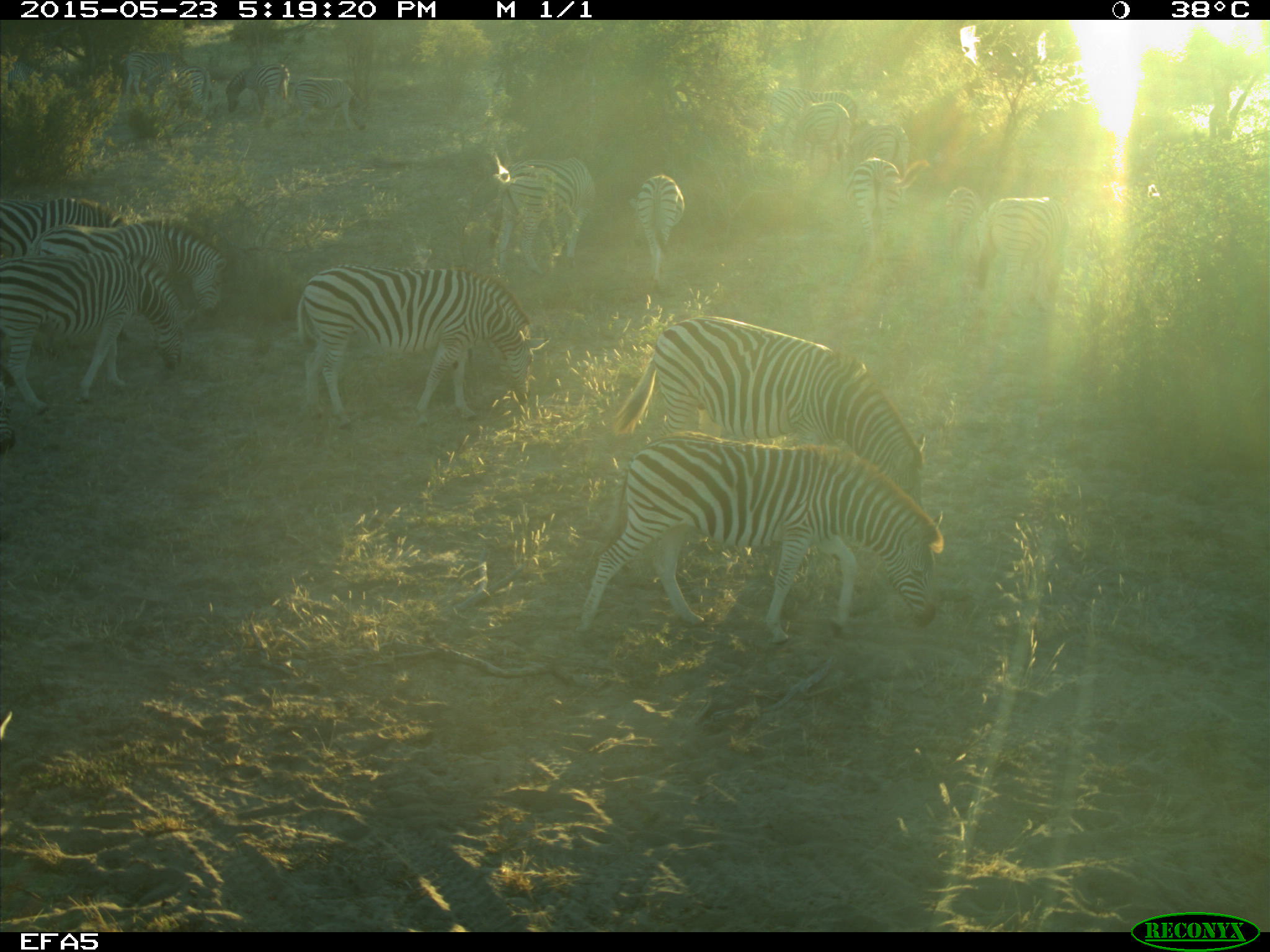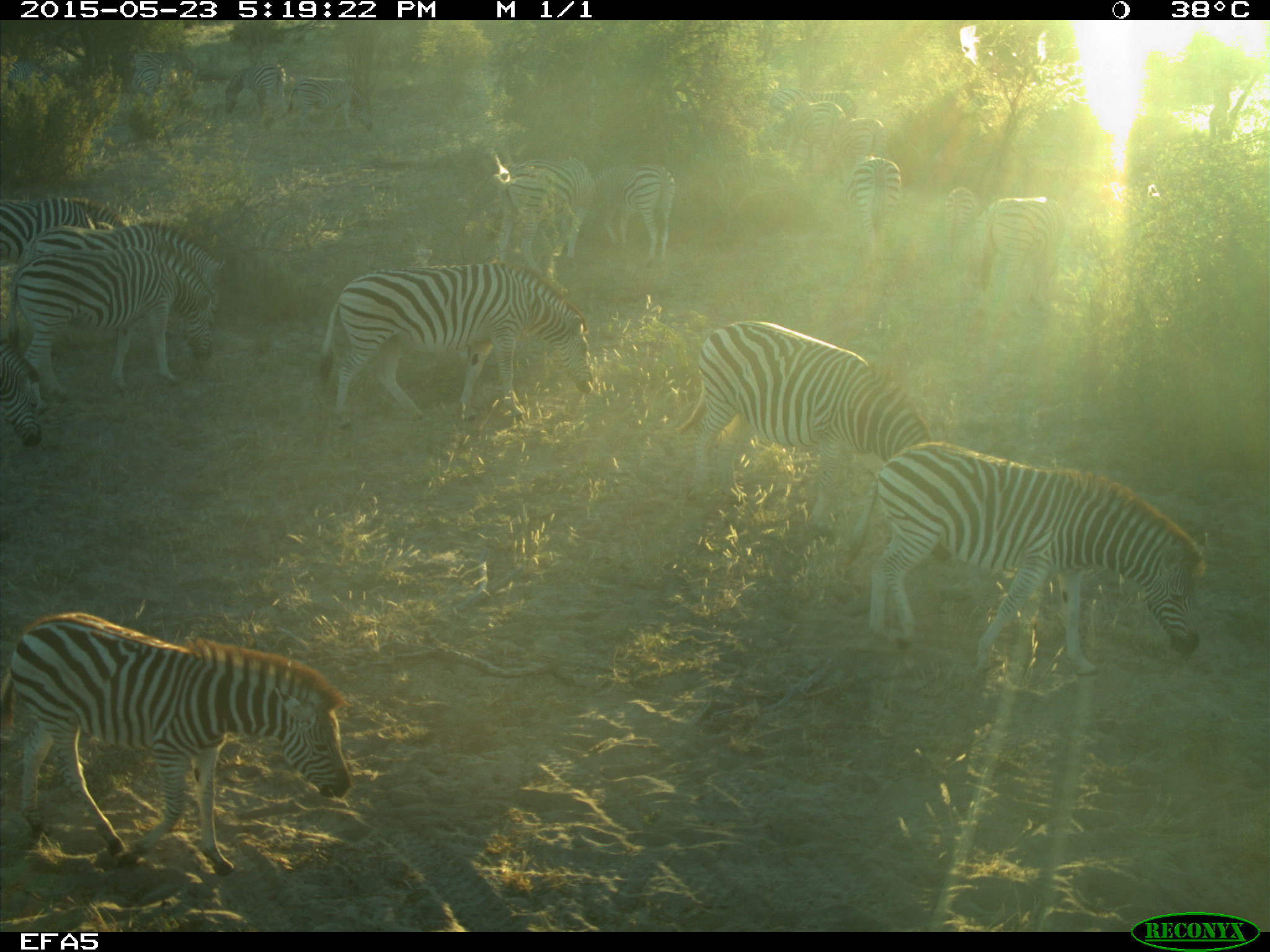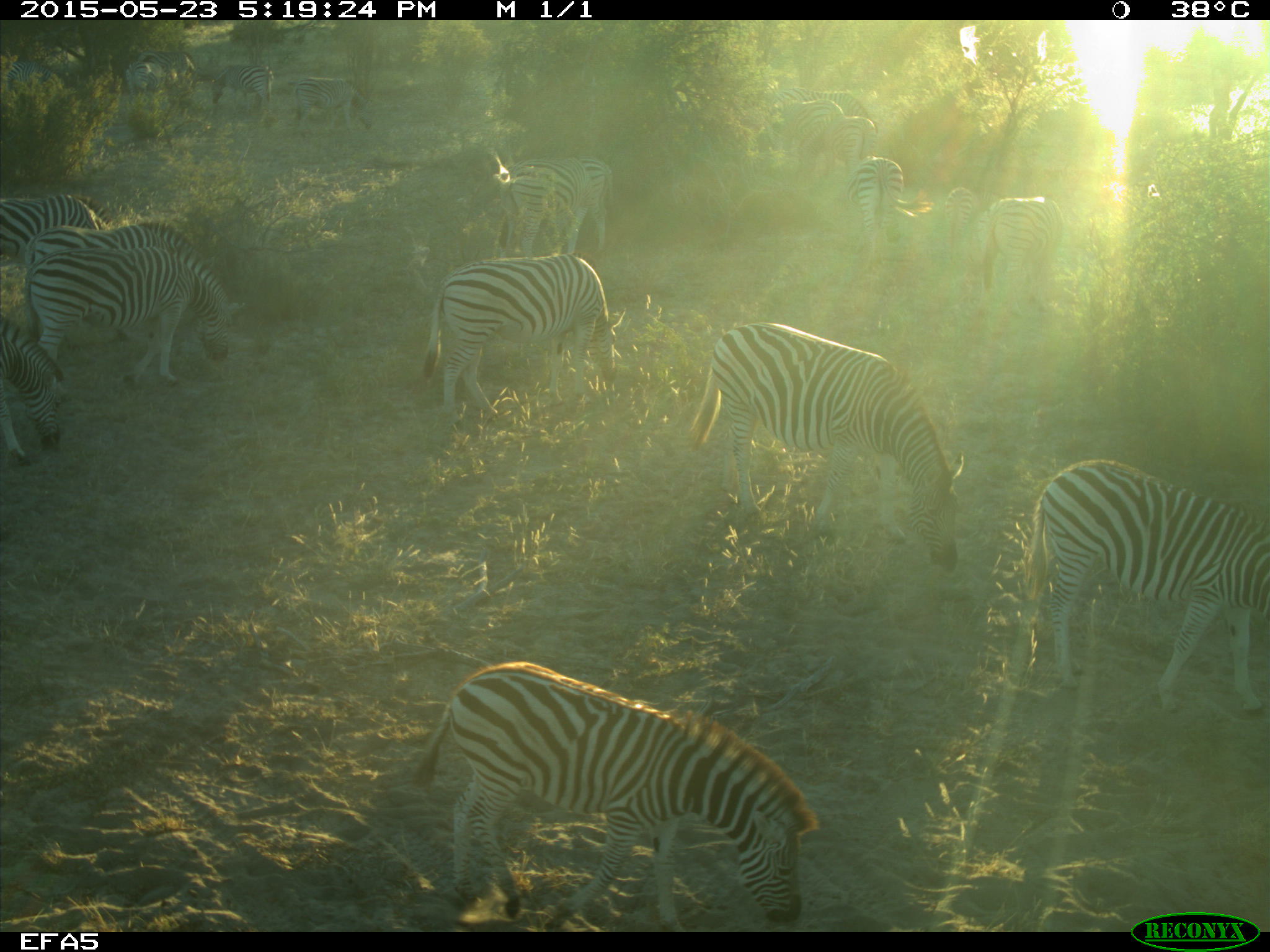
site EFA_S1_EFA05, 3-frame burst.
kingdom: Animalia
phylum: Chordata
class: Mammalia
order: Perissodactyla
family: Equidae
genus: Equus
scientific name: Equus quagga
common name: plains zebra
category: zebraplains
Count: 11-50.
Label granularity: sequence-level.